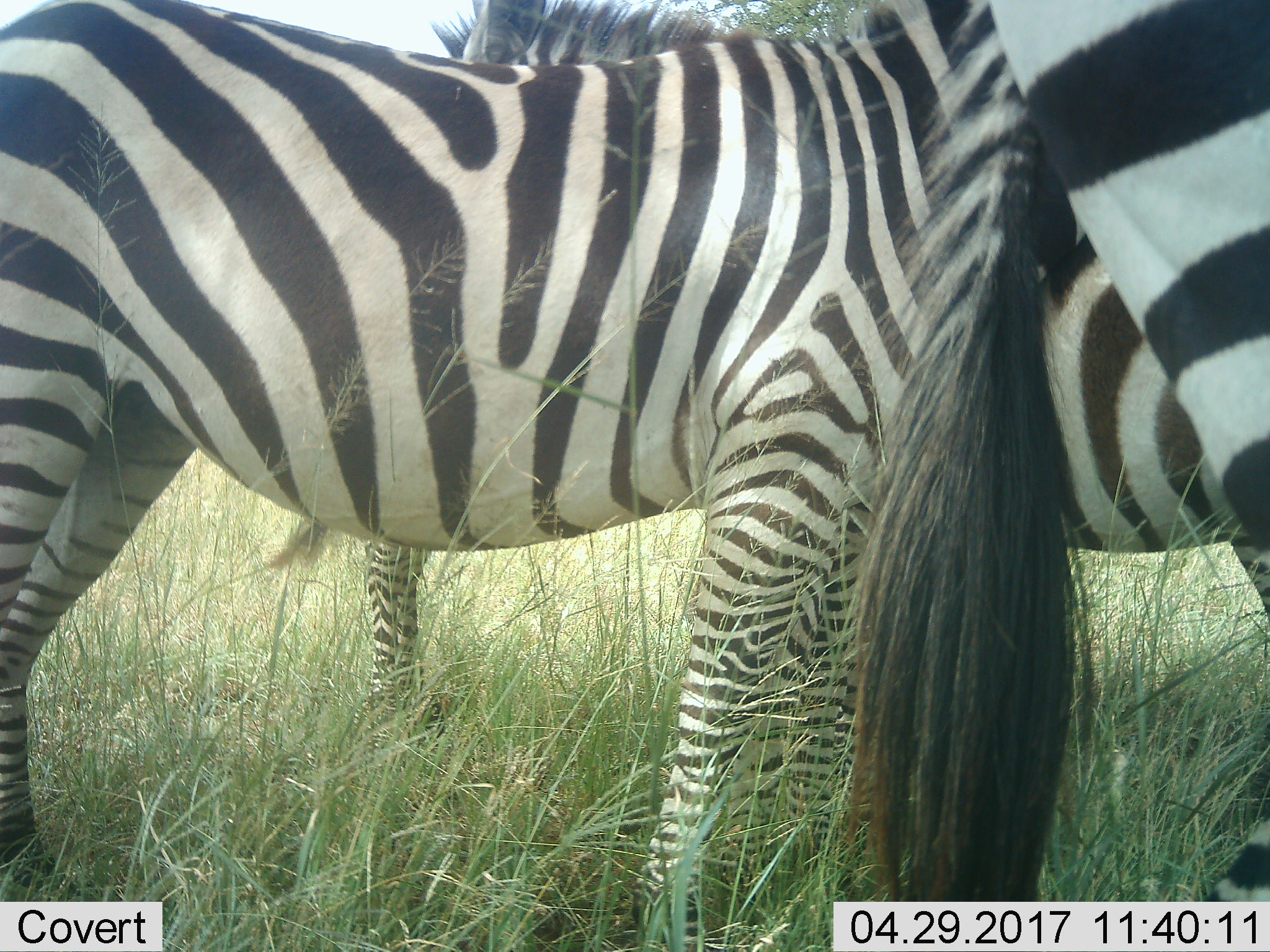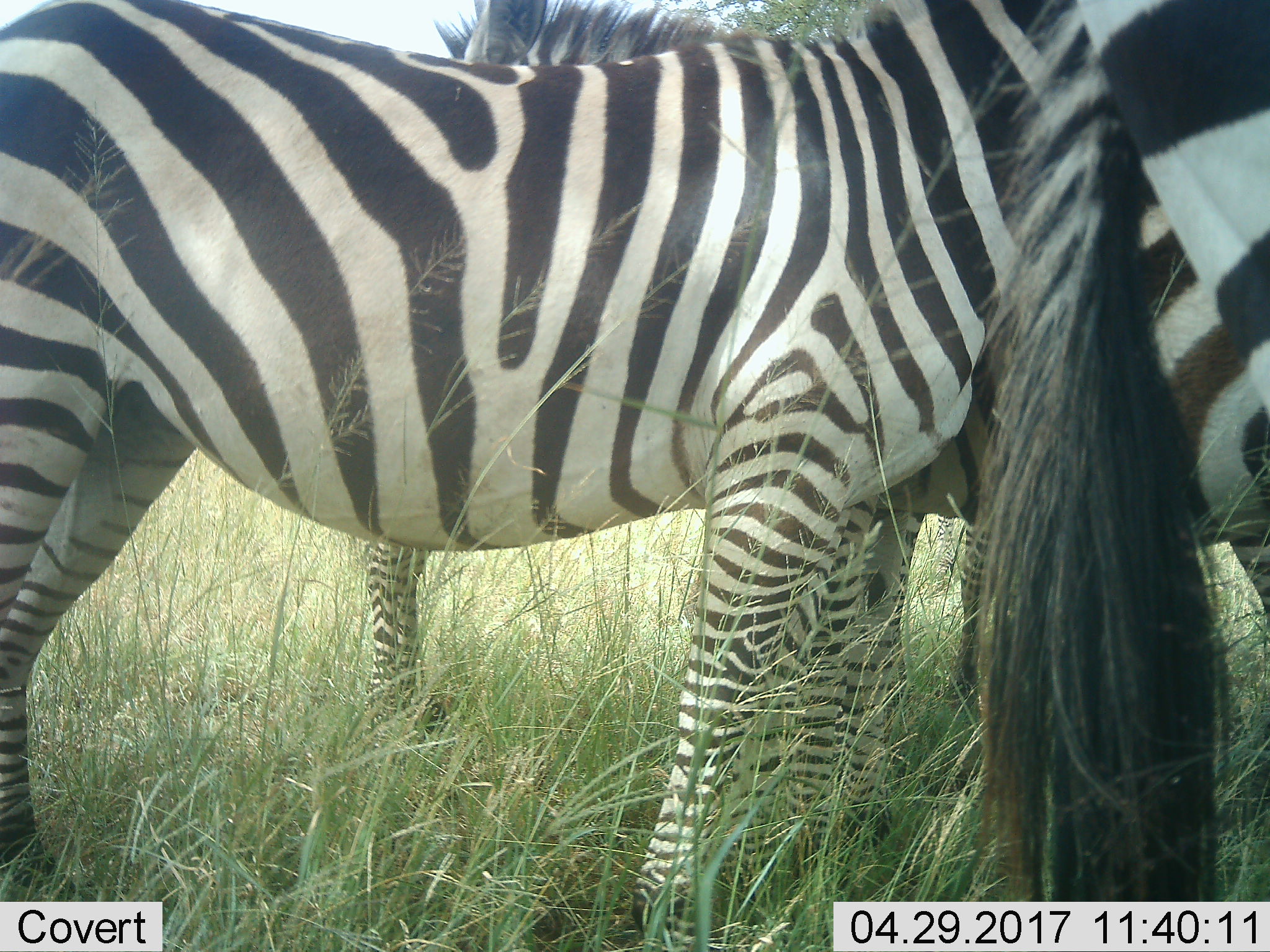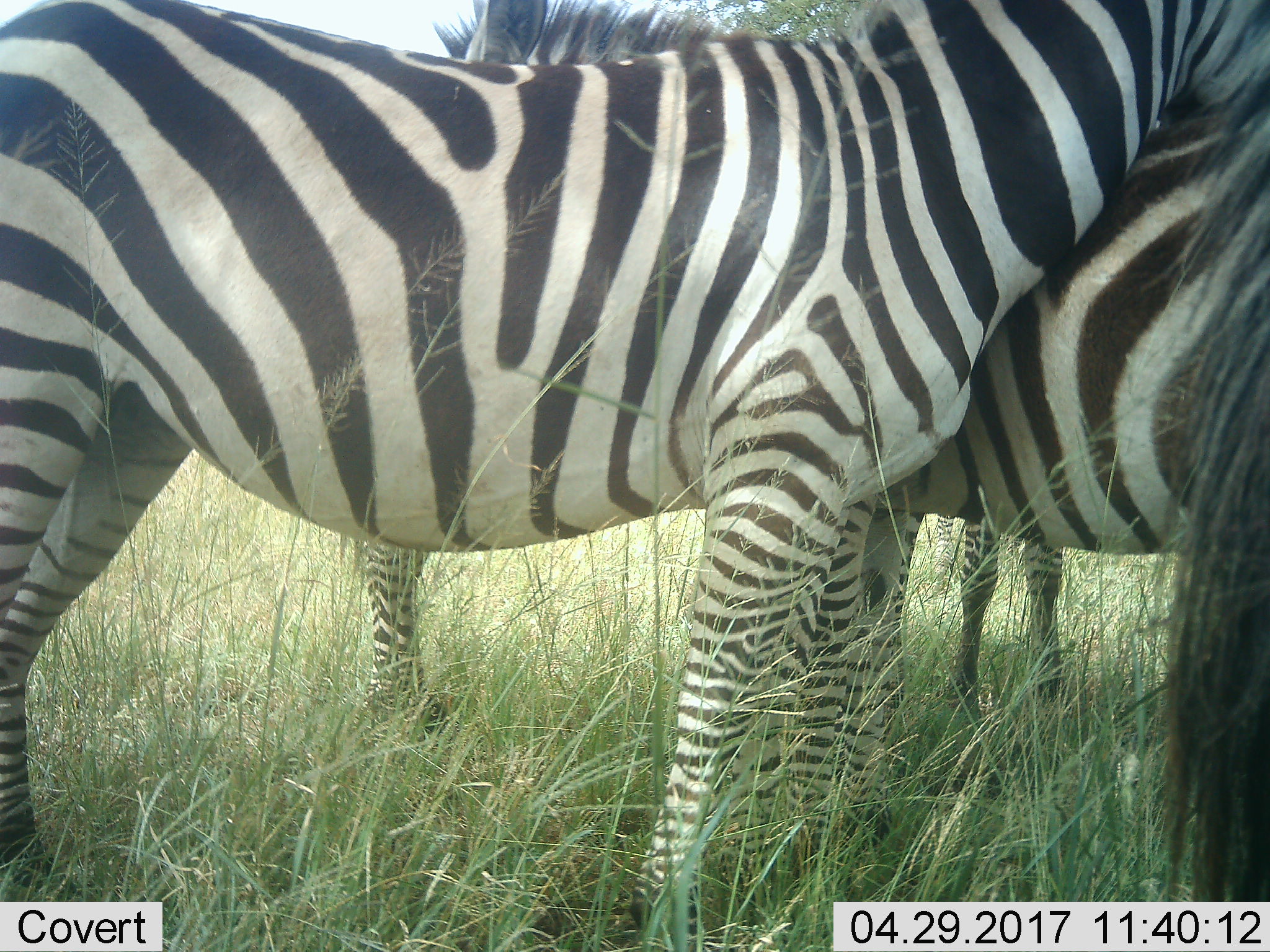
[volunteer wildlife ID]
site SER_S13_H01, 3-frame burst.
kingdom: Animalia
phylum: Chordata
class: Mammalia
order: Perissodactyla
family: Equidae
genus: Equus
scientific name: Equus quagga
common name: plains zebra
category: zebraplains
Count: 3.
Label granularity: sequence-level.